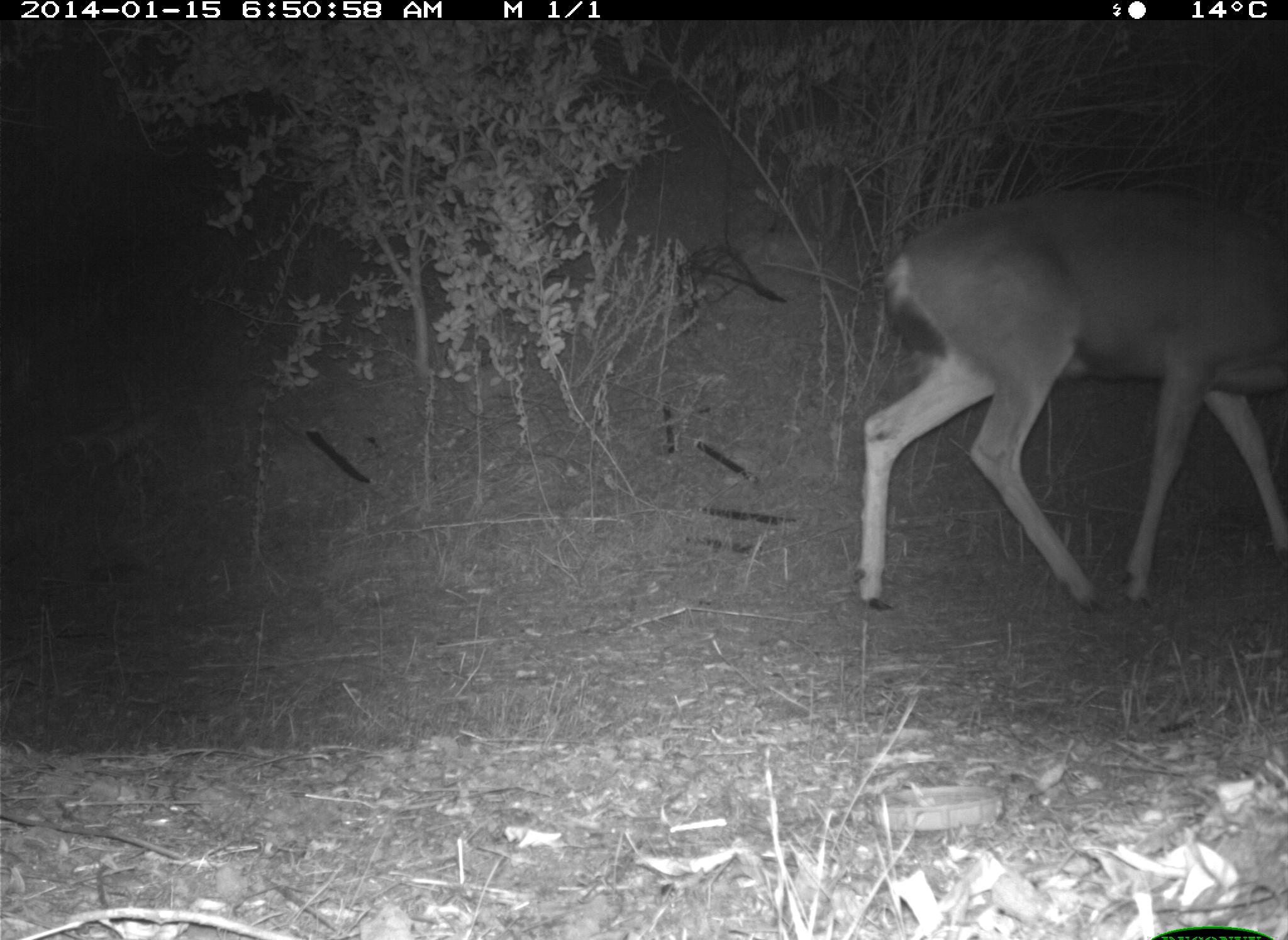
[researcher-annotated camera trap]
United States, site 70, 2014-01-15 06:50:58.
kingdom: Animalia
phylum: Chordata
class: Mammalia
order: Artiodactyla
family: Cervidae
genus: Odocoileus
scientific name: Odocoileus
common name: deer